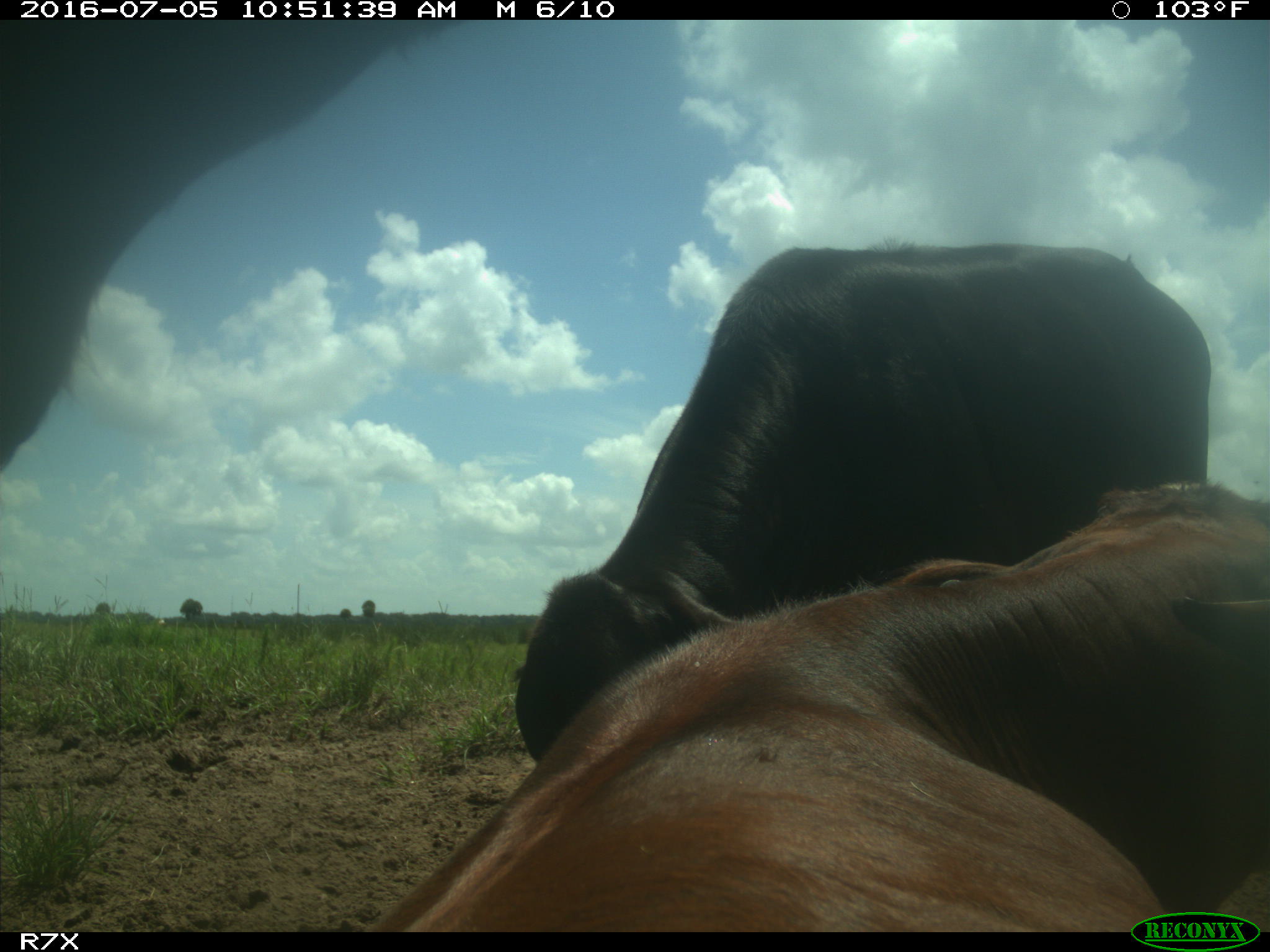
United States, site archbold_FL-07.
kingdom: Animalia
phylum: Chordata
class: Mammalia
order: Artiodactyla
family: Bovidae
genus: Bos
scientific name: Bos taurus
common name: domestic cow